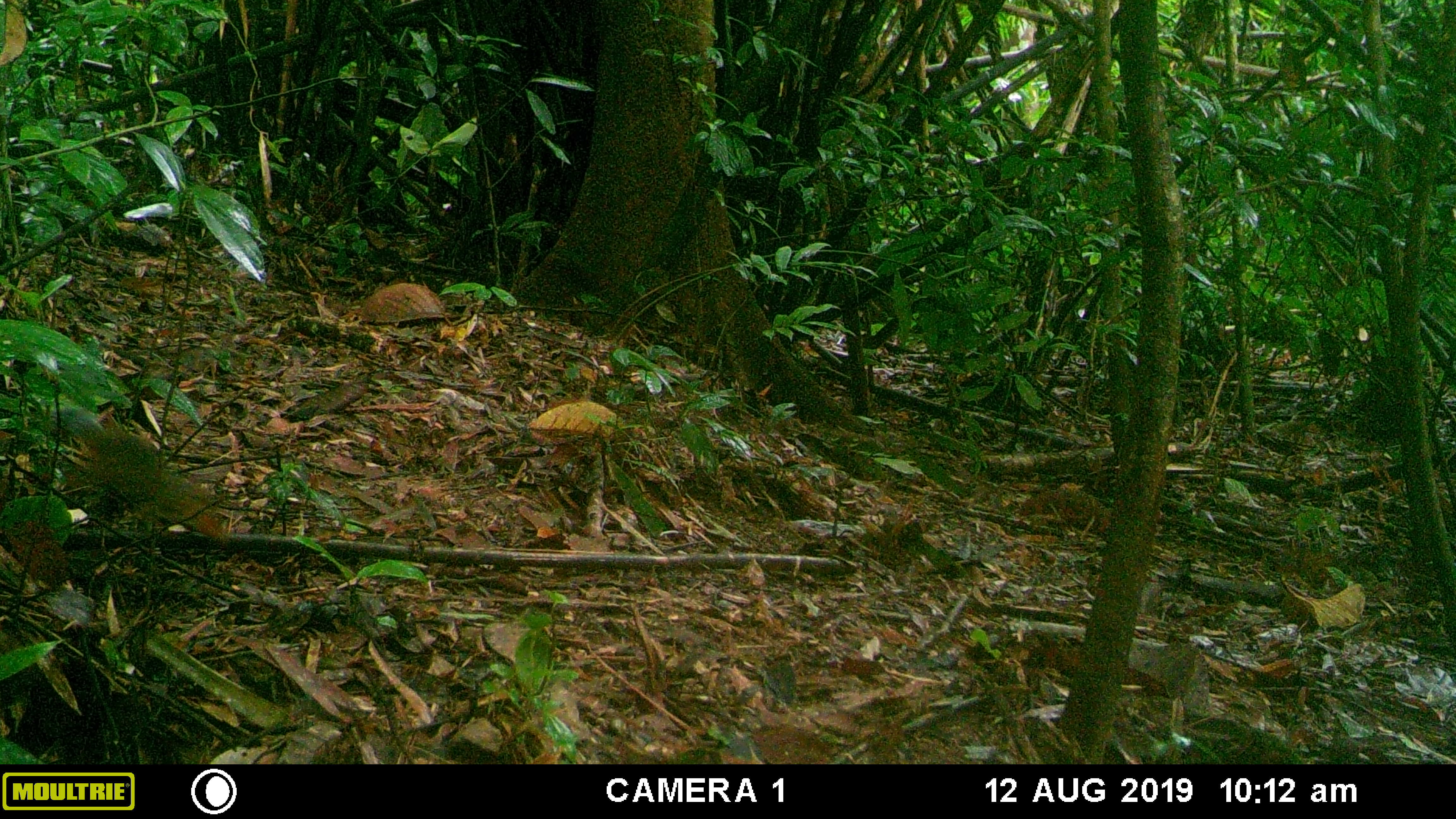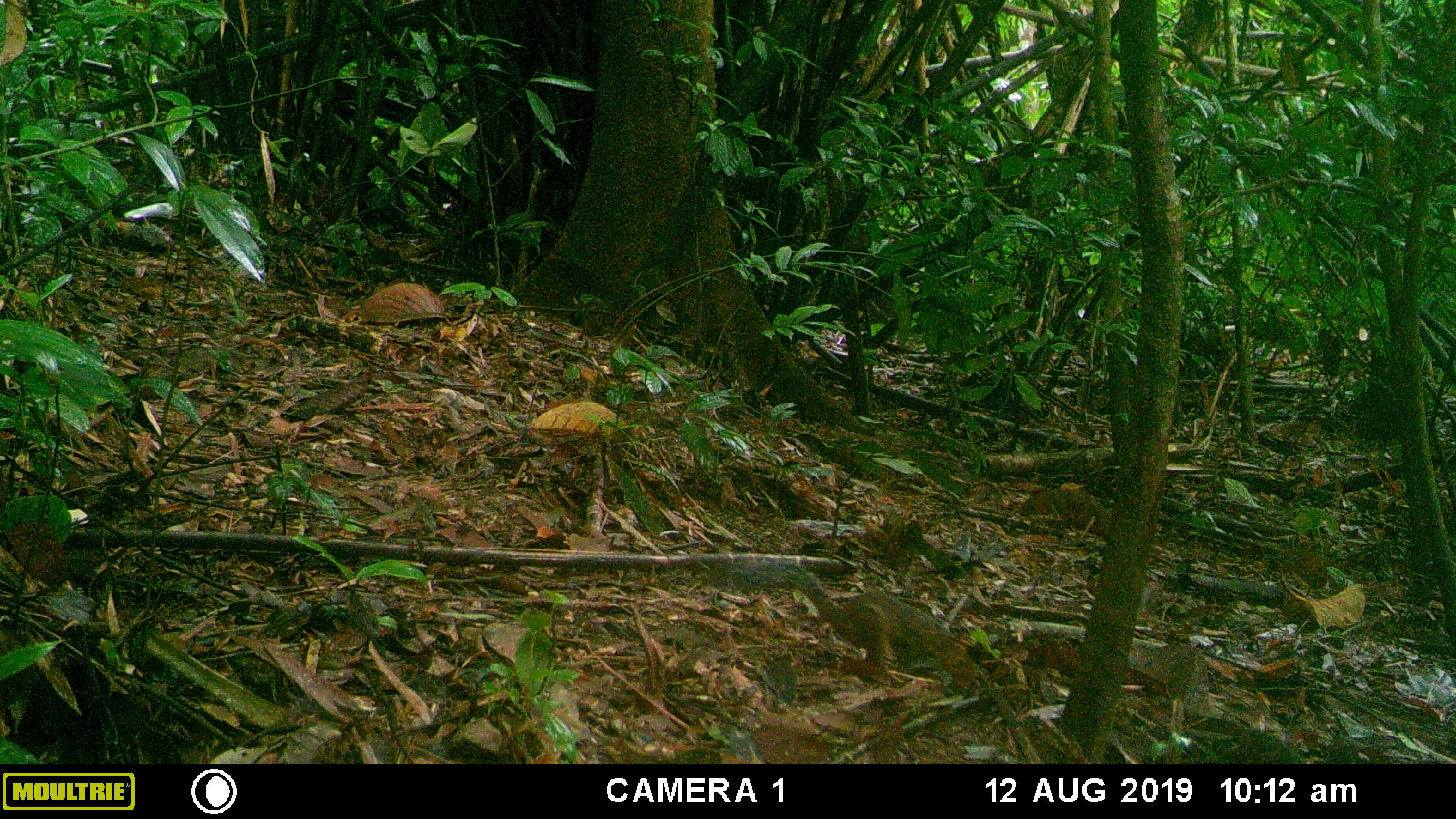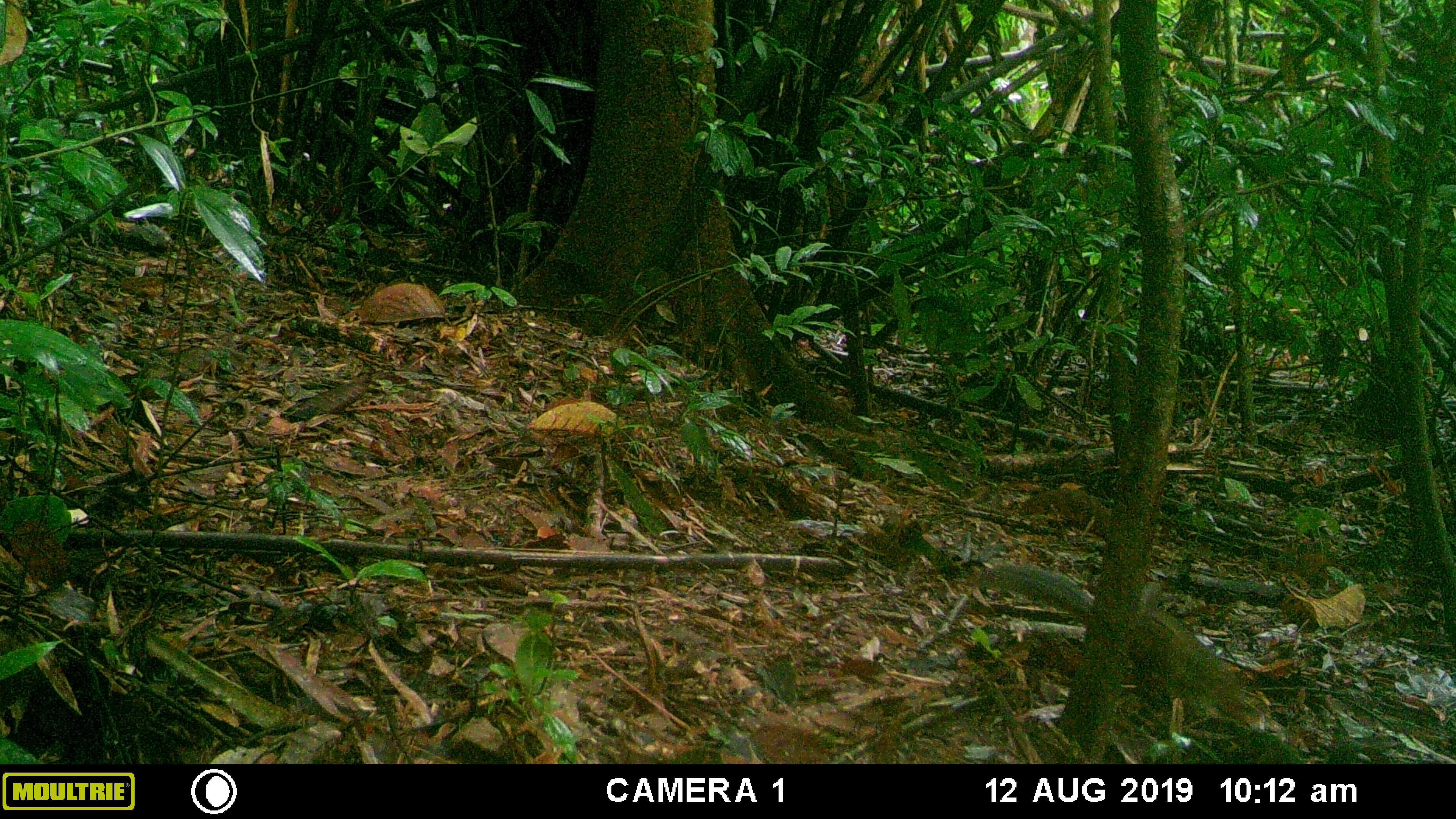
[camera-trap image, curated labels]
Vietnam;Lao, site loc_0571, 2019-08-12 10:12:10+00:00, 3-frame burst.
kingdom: Animalia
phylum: Chordata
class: Mammalia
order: Rodentia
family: Sciuridae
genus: Dremomys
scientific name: Dremomys rufigenis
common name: red-cheeked squirrel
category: red cheeked squirrel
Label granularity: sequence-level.